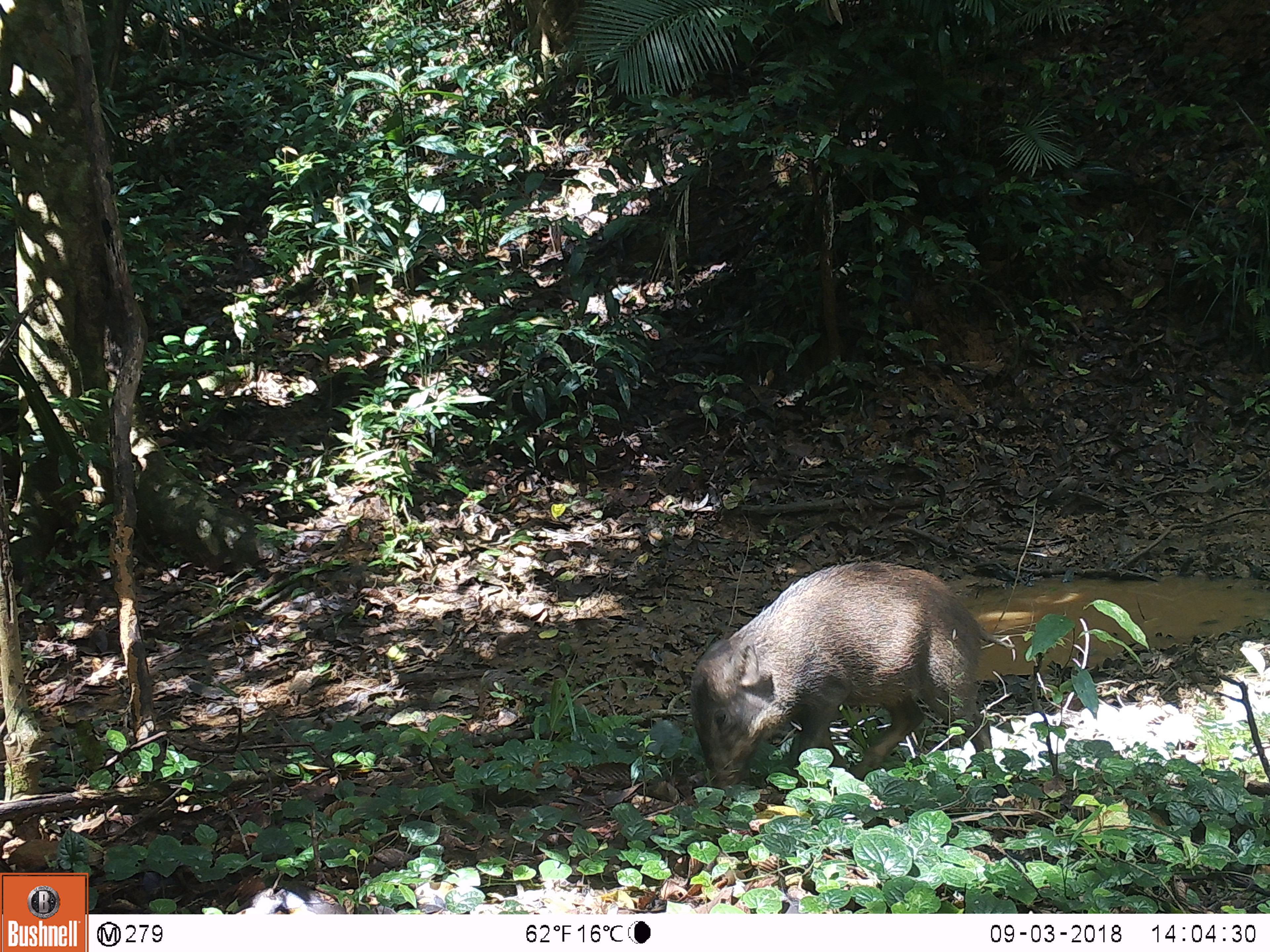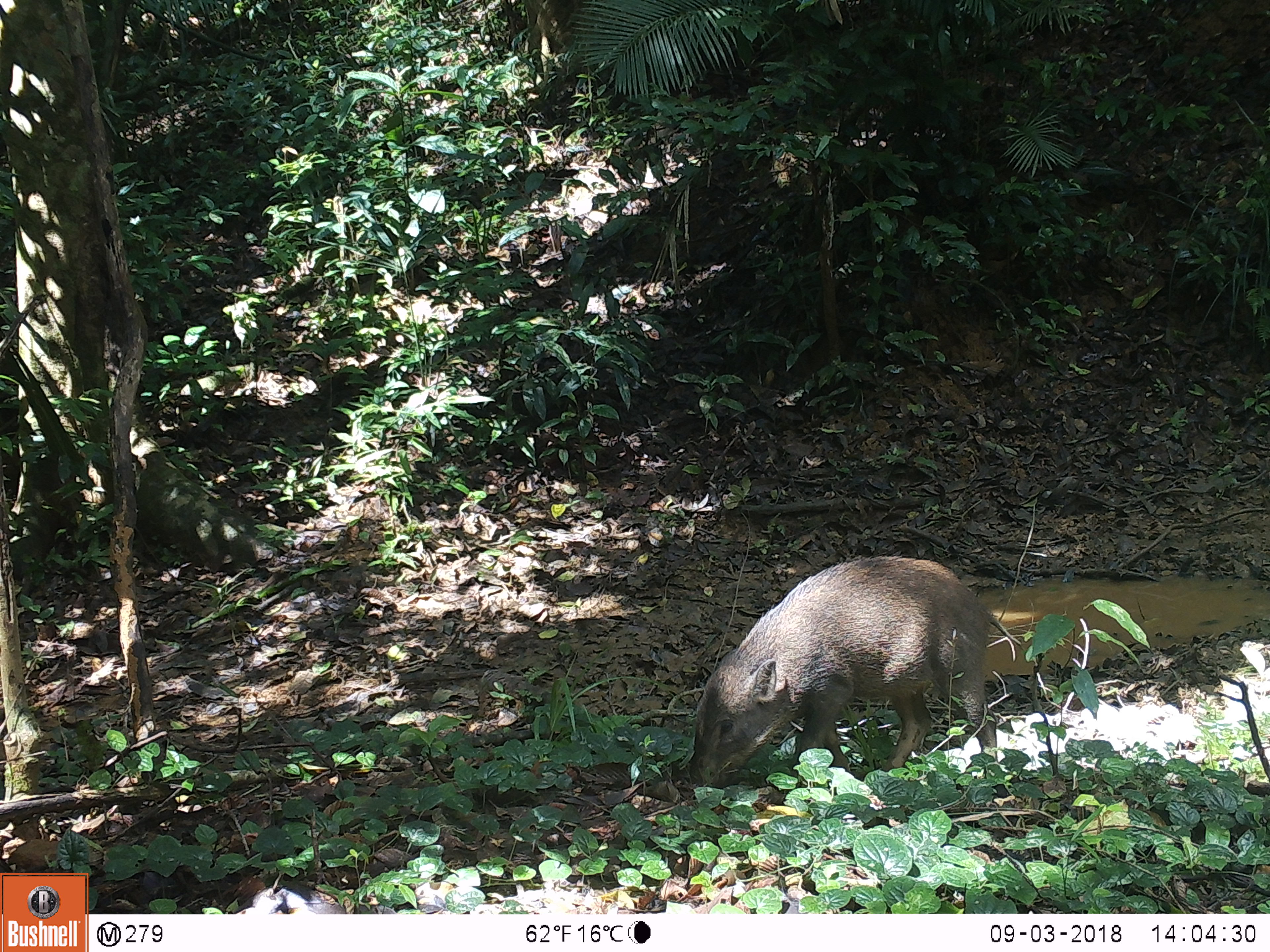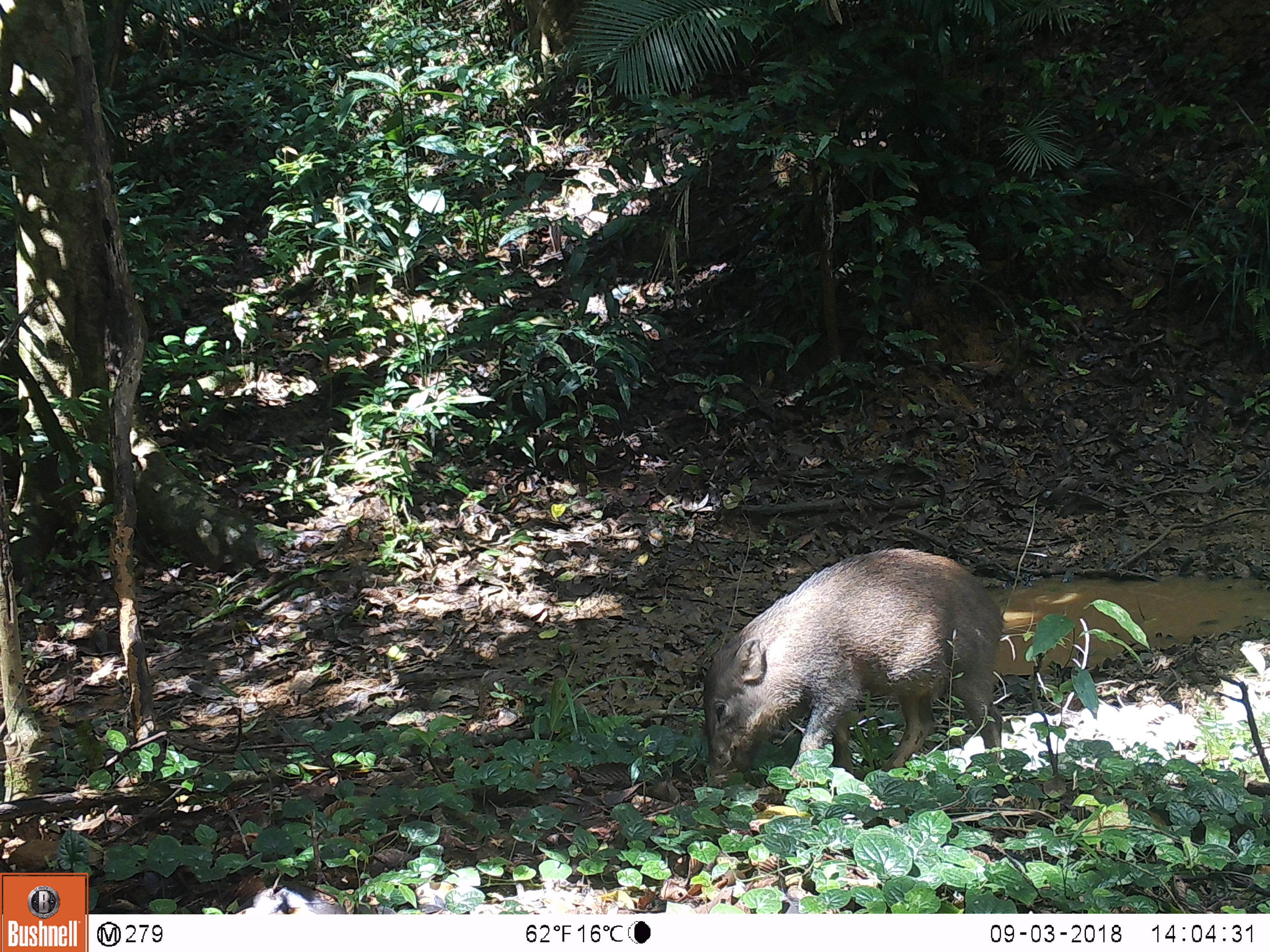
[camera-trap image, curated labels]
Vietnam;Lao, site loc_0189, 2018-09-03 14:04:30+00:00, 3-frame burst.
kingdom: Animalia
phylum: Chordata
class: Mammalia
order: Artiodactyla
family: Suidae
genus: Sus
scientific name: Sus scrofa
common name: eurasian wild pig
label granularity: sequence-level